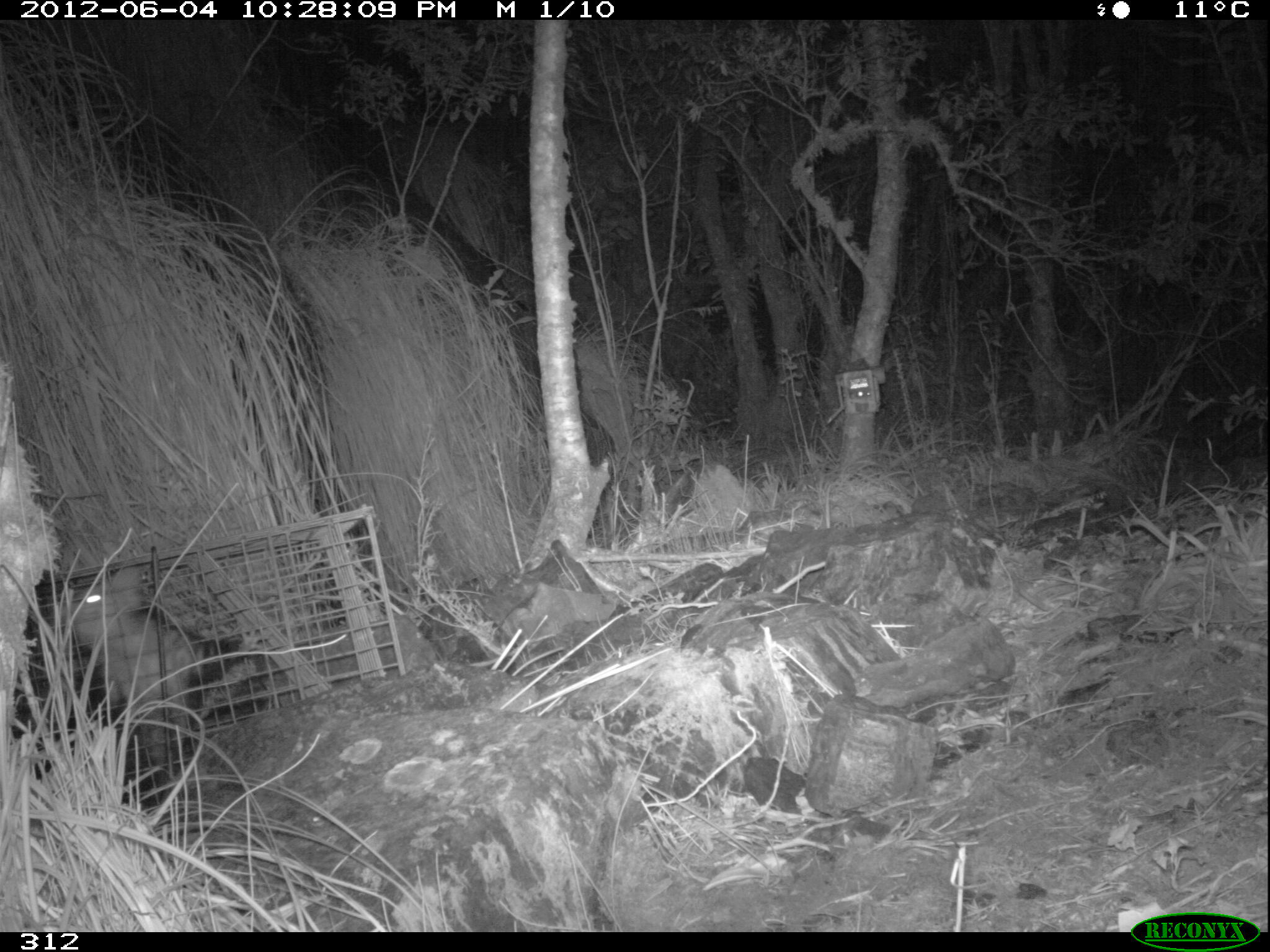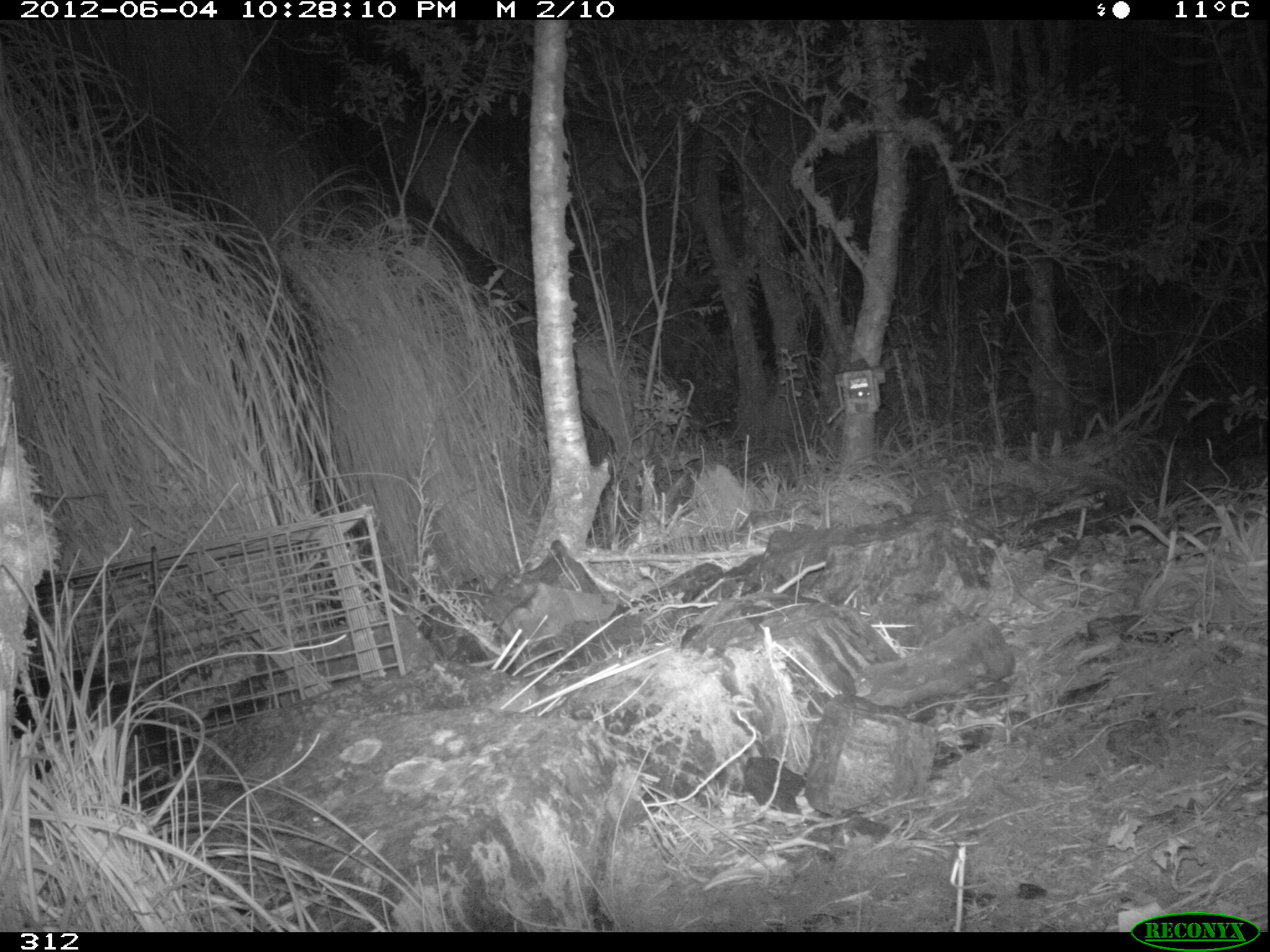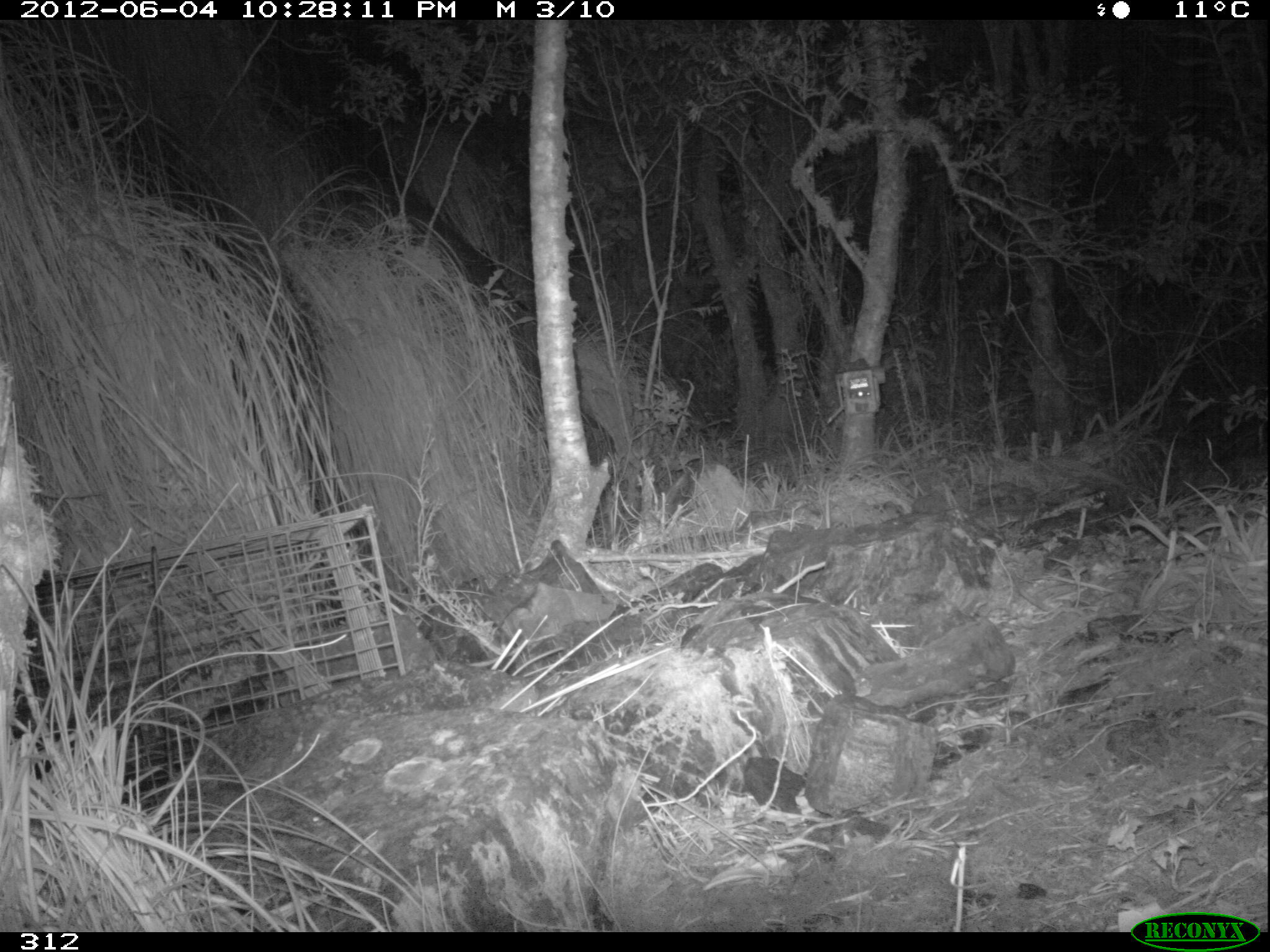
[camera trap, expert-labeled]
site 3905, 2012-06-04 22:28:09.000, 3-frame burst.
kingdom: Animalia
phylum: Chordata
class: Mammalia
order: Didelphimorphia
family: Didelphidae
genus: Didelphis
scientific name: Didelphis pernigra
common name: andean white-eared opossum